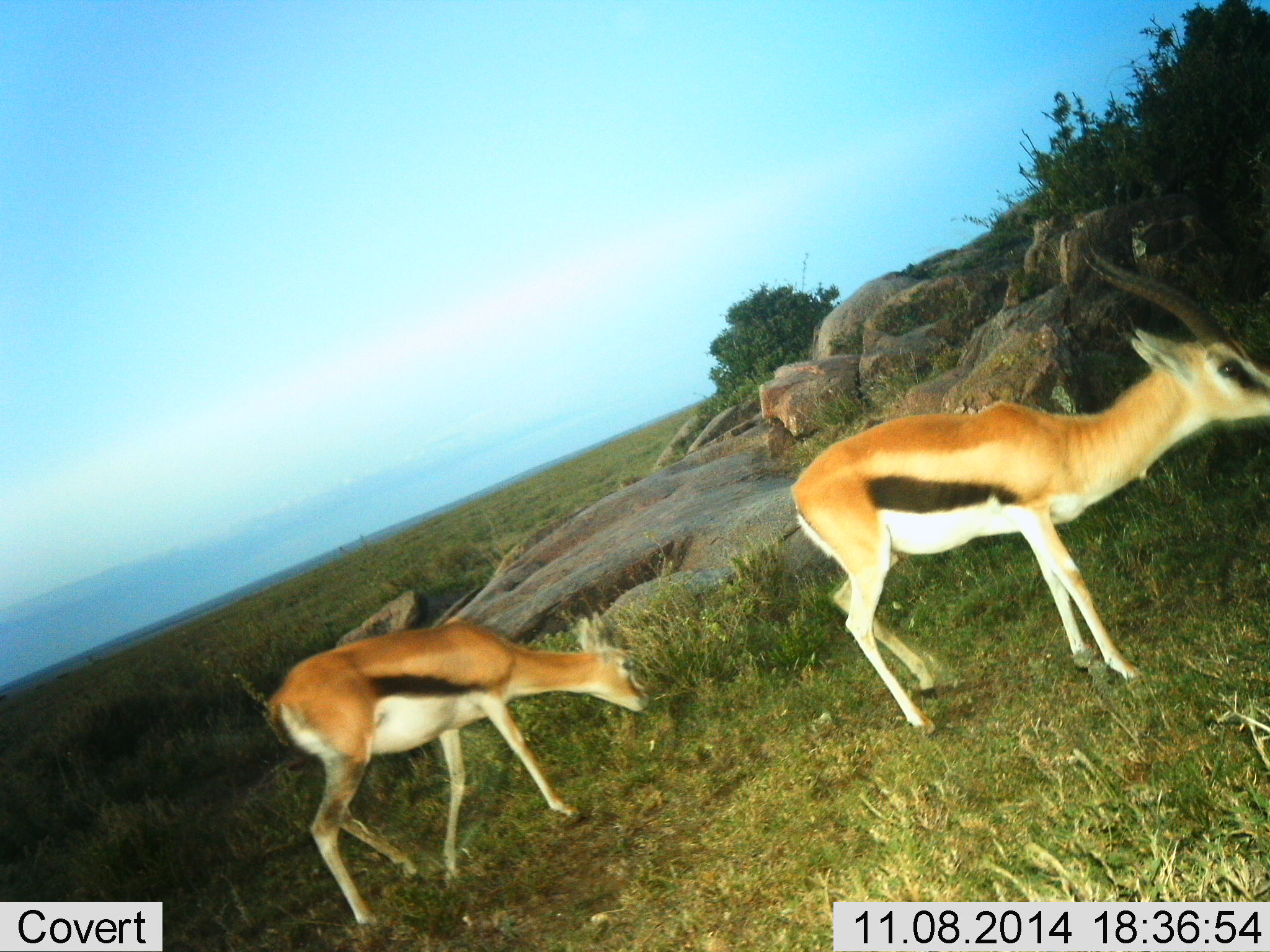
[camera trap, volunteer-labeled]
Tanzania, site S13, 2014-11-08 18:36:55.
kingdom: Animalia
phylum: Chordata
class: Mammalia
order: Artiodactyla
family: Bovidae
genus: Eudorcas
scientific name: Eudorcas thomsonii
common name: thomson's gazelle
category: gazellethomsons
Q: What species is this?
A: Gazellethomsons (thomson's gazelle) (Eudorcas thomsonii).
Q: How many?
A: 2.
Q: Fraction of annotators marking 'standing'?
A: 30%.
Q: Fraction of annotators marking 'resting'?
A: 0%.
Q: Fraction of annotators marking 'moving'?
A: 10%.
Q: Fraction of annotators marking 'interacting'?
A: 0%.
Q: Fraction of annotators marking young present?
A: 10%.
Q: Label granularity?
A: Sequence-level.